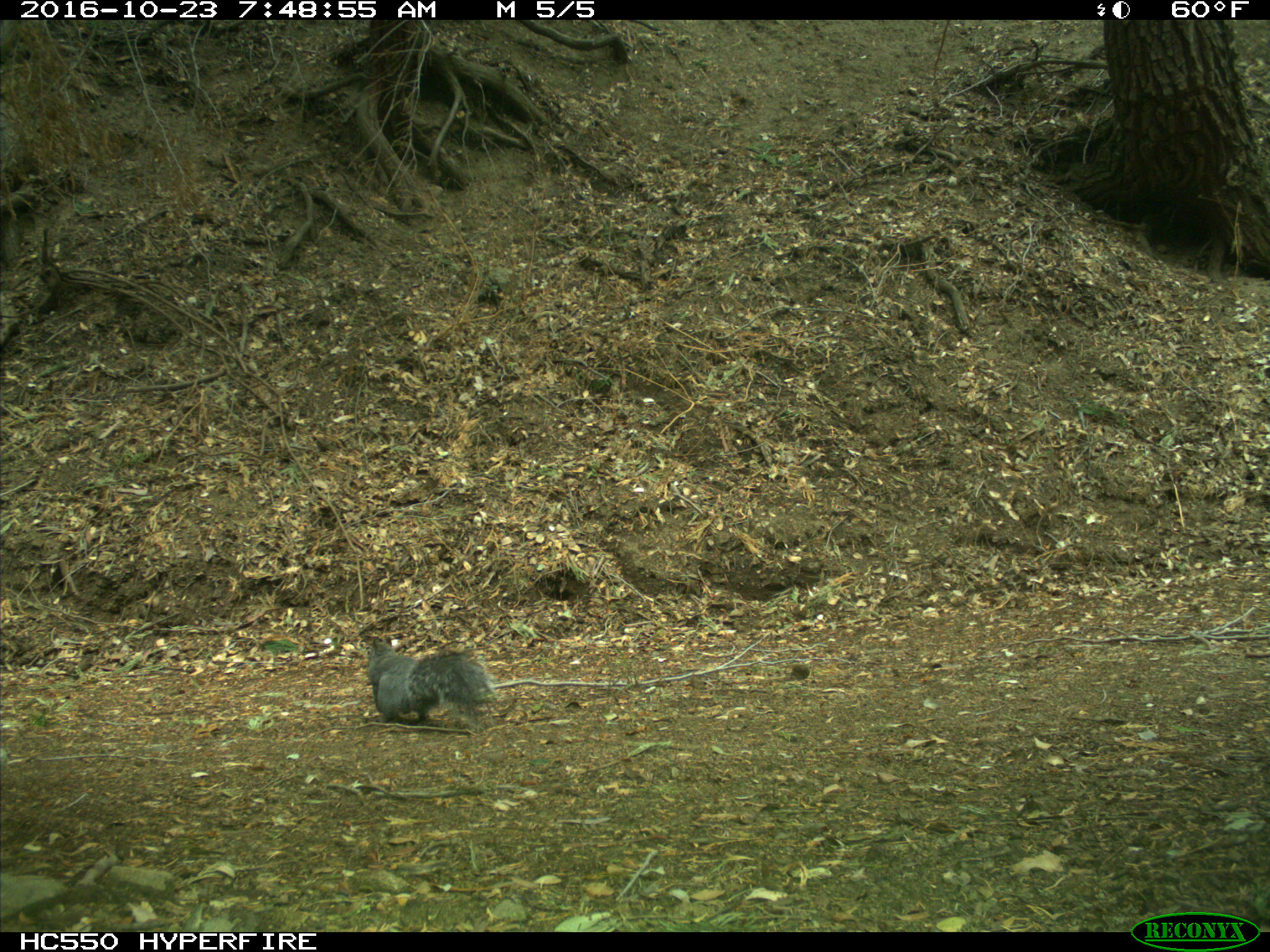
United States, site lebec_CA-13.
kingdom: Animalia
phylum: Chordata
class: Mammalia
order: Rodentia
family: Sciuridae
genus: Sciurus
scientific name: Sciurus carolinensis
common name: eastern gray squirrel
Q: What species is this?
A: Sciurus carolinensis (eastern gray squirrel).